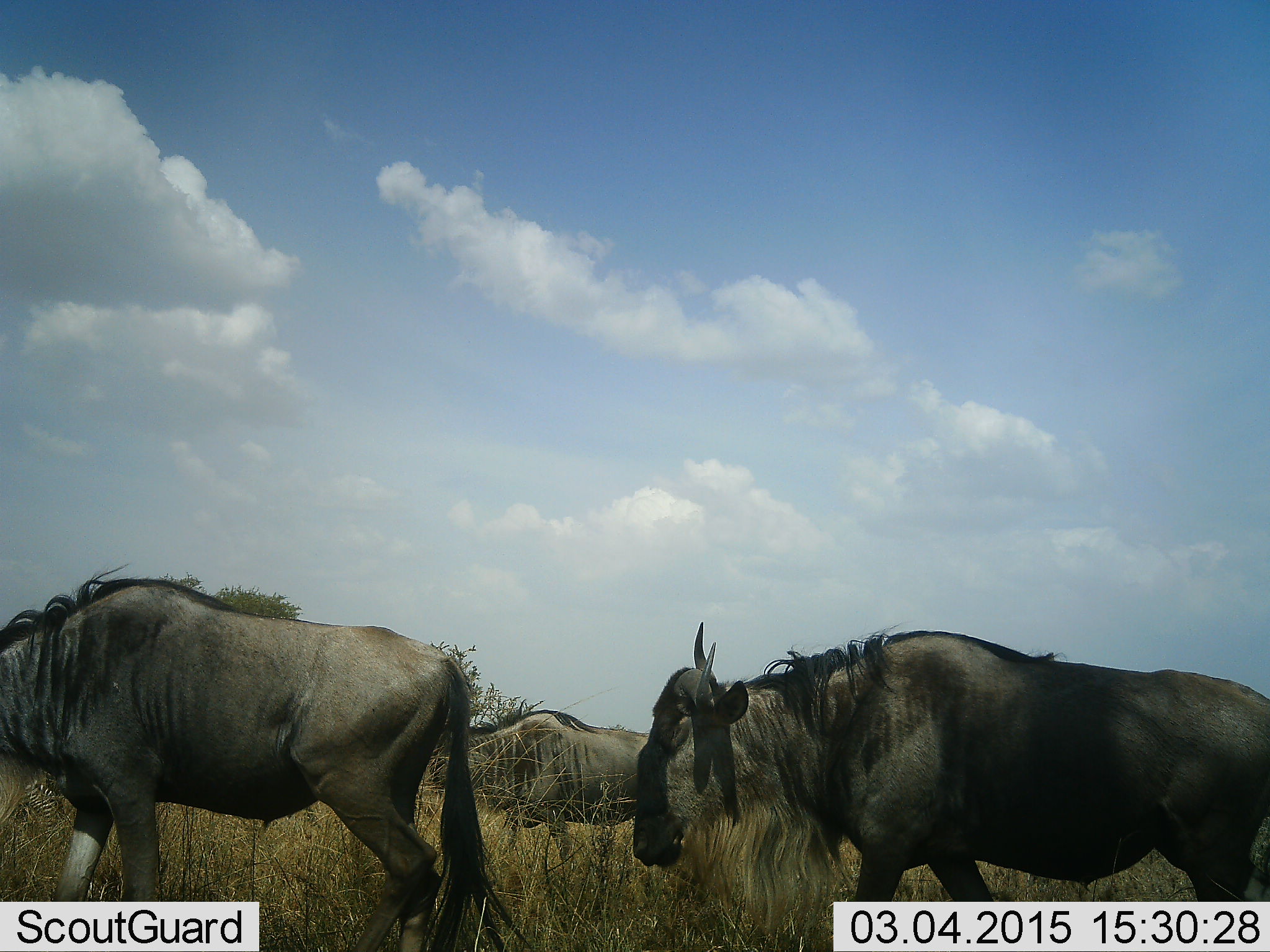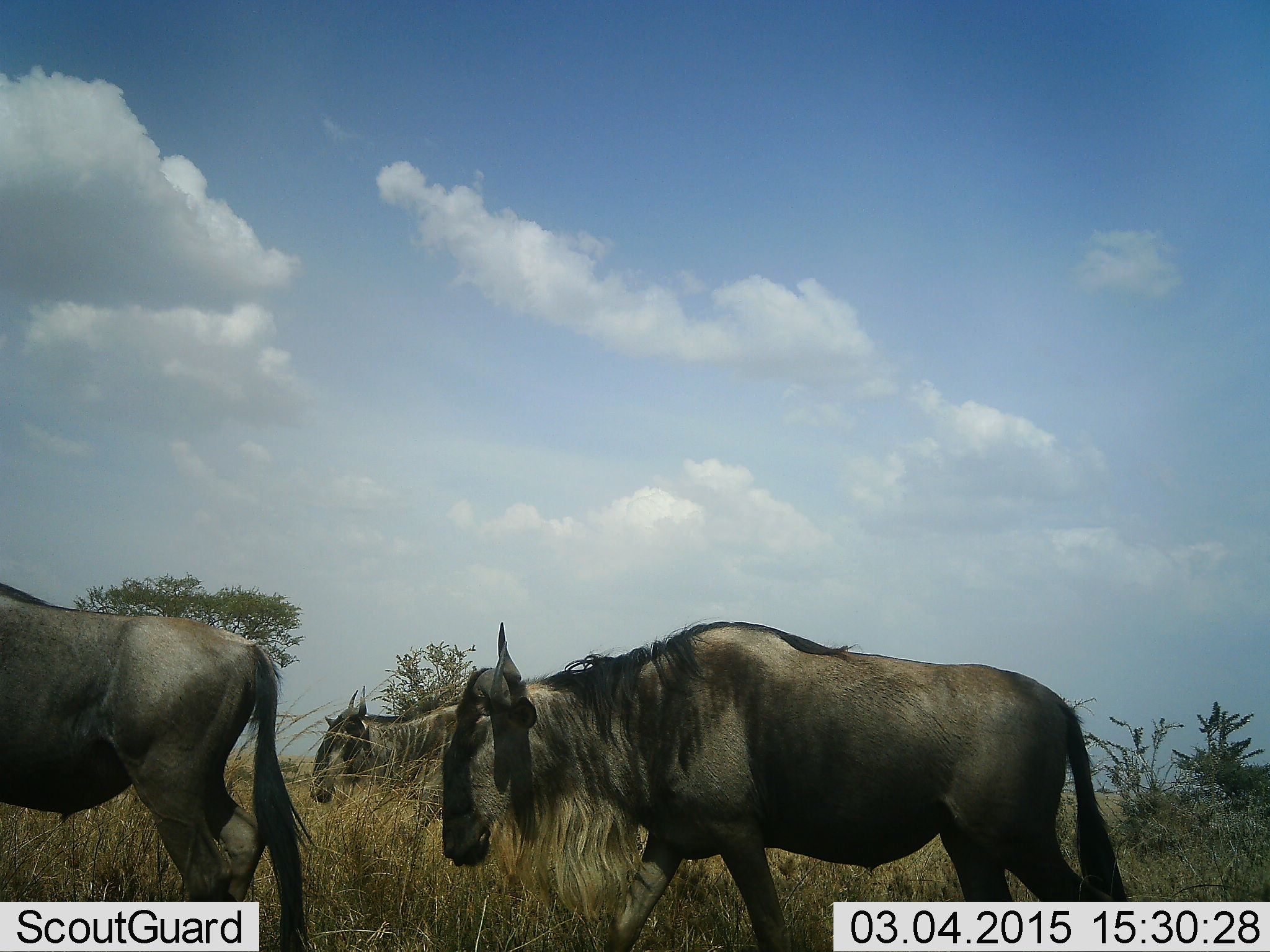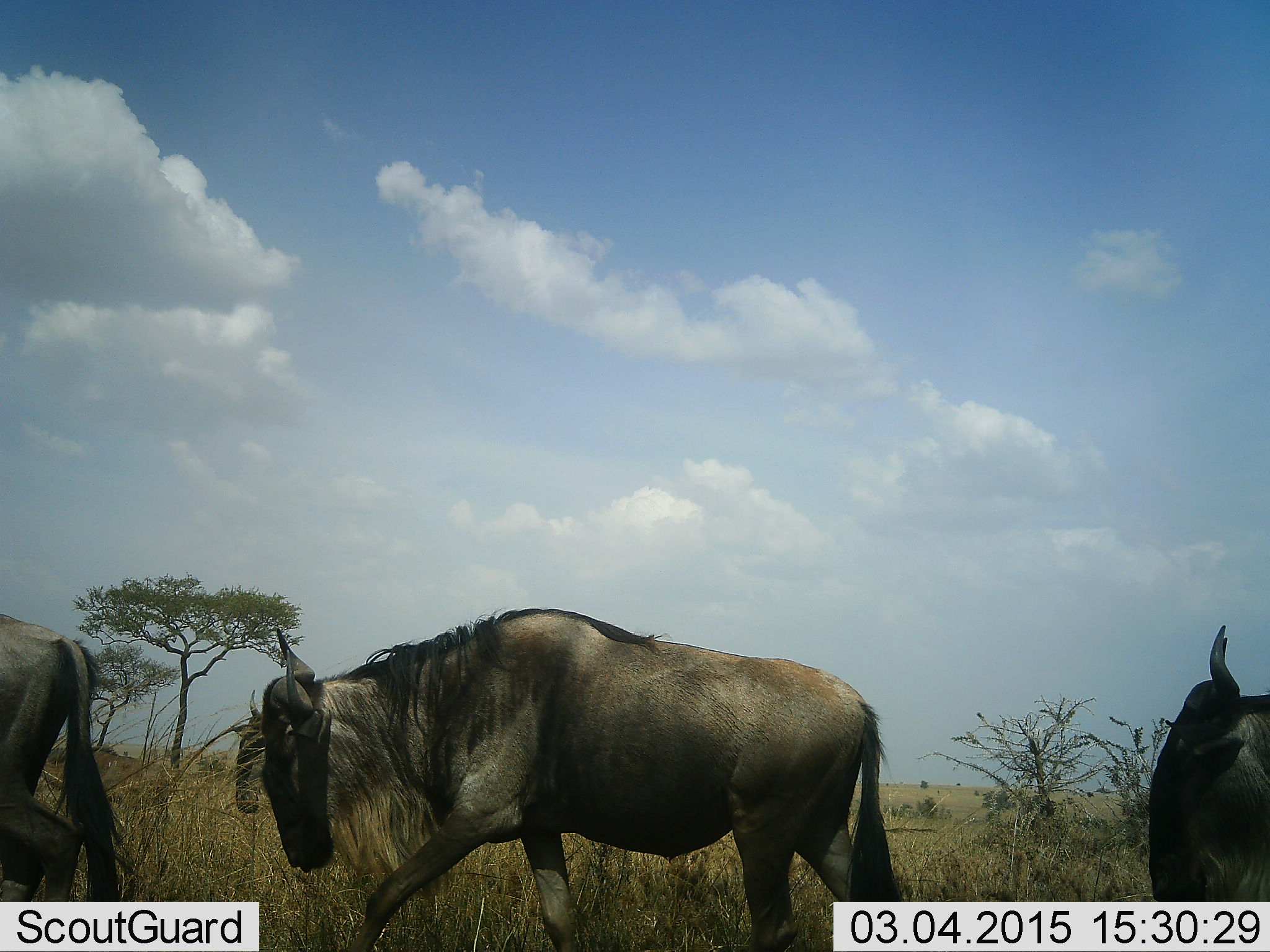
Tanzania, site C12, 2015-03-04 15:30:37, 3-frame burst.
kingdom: Animalia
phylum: Chordata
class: Mammalia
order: Artiodactyla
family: Bovidae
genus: Connochaetes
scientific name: Connochaetes taurinus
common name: blue wildebeest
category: wildebeest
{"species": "wildebeest (blue wildebeest) (Connochaetes taurinus)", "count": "4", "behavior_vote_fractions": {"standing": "0%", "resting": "0%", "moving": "100%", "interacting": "0%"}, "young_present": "0%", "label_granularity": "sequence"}